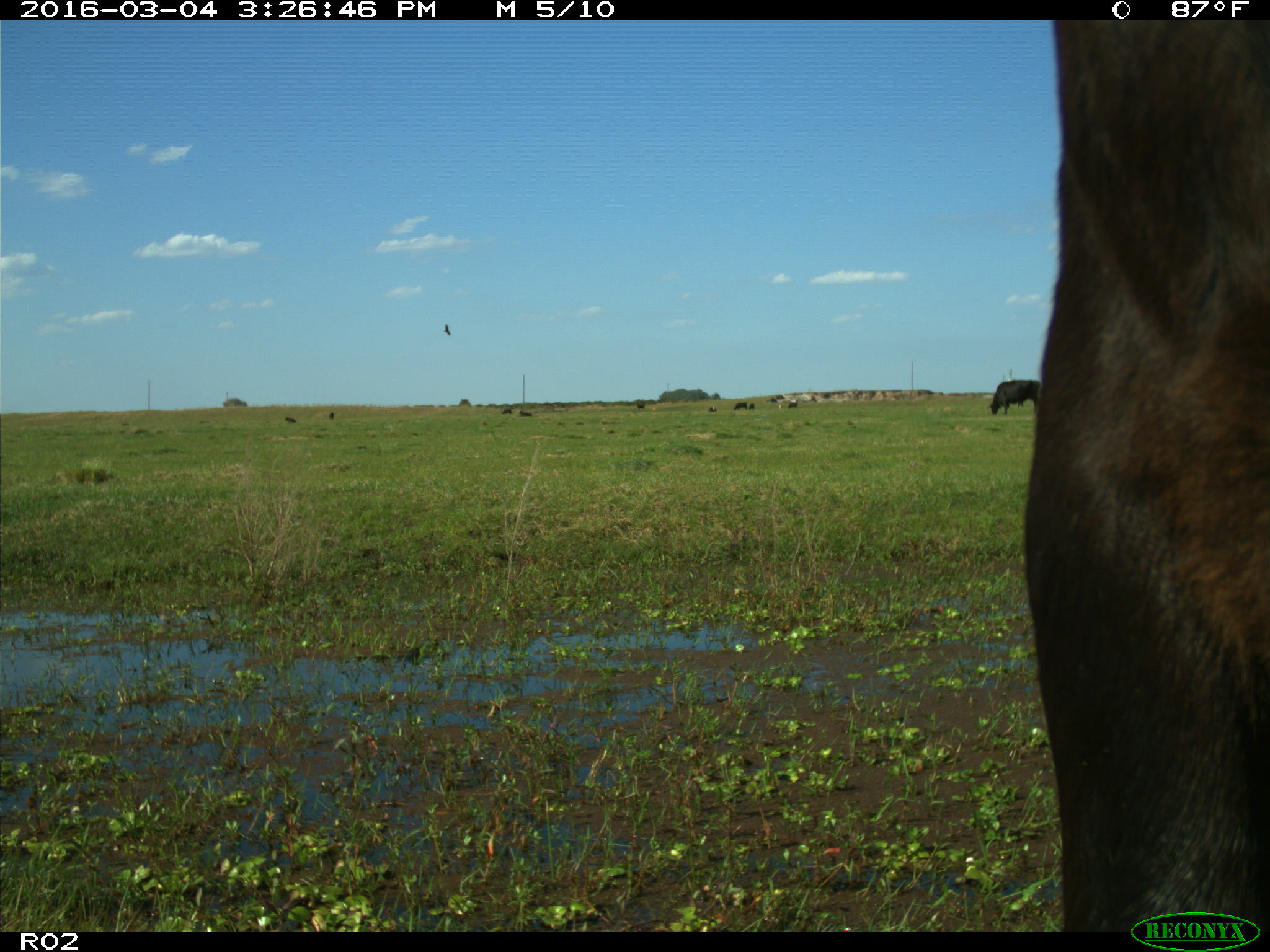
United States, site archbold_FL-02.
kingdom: Animalia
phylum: Chordata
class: Mammalia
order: Artiodactyla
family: Bovidae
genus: Bos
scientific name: Bos taurus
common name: domestic cow